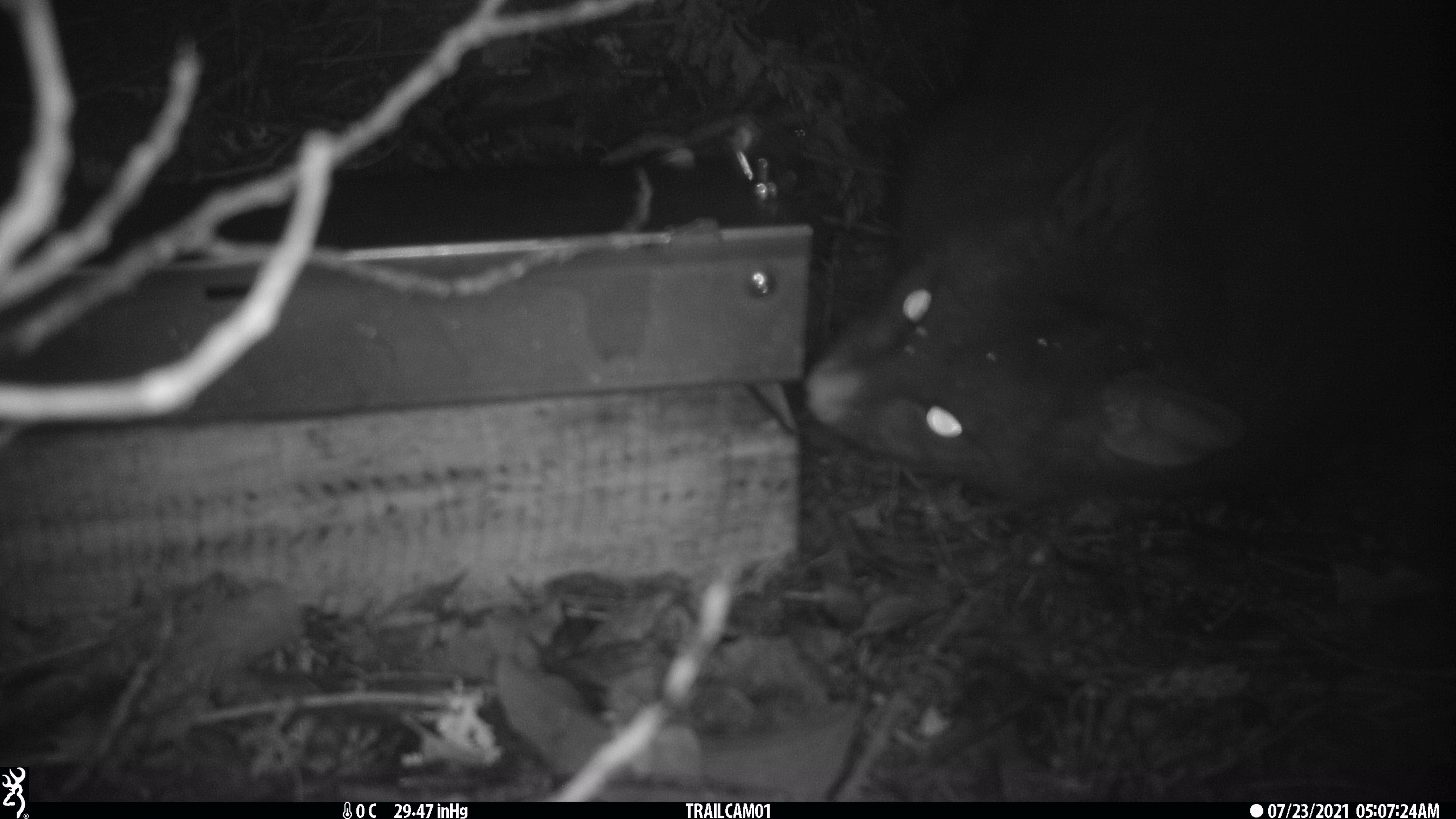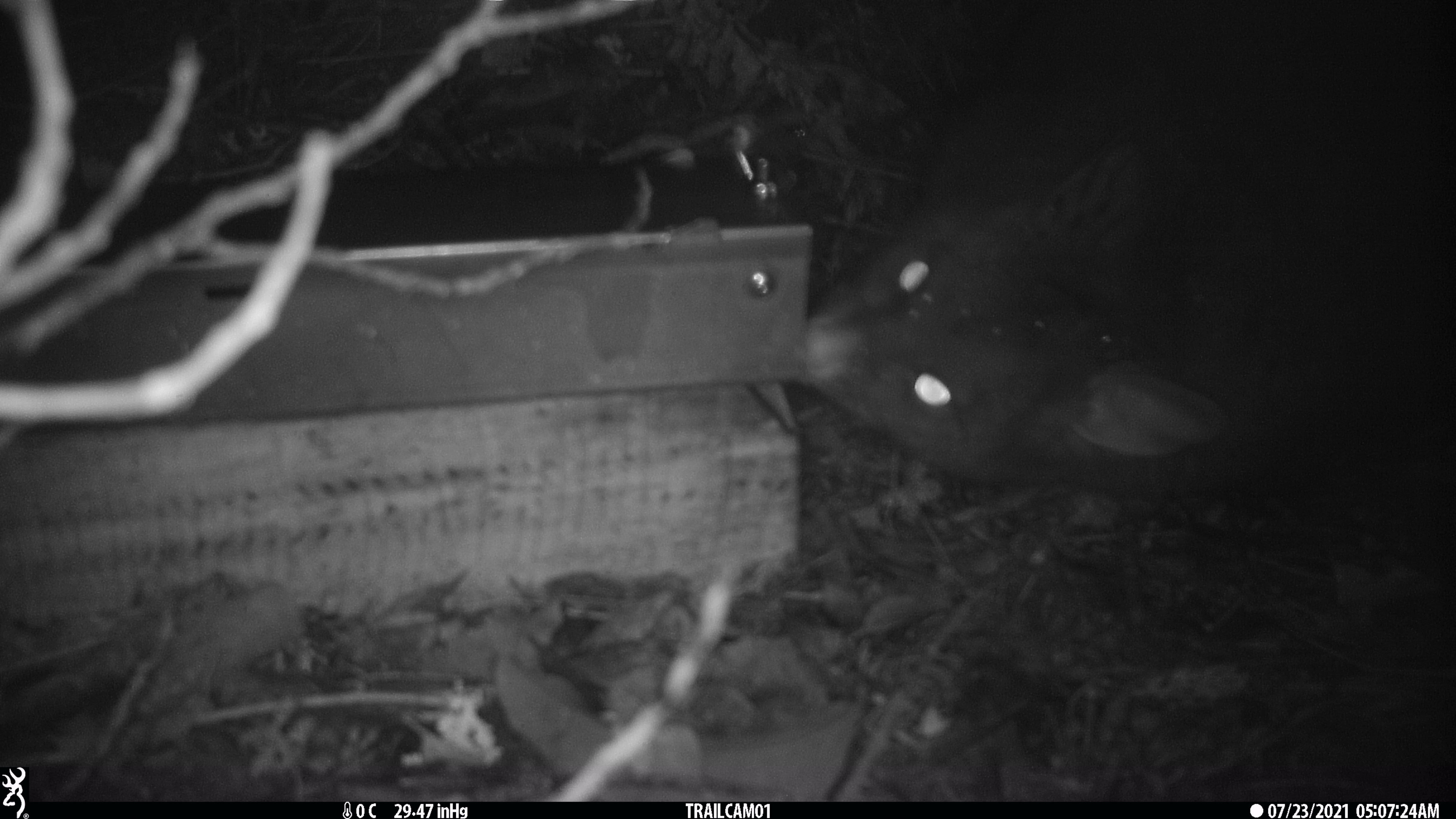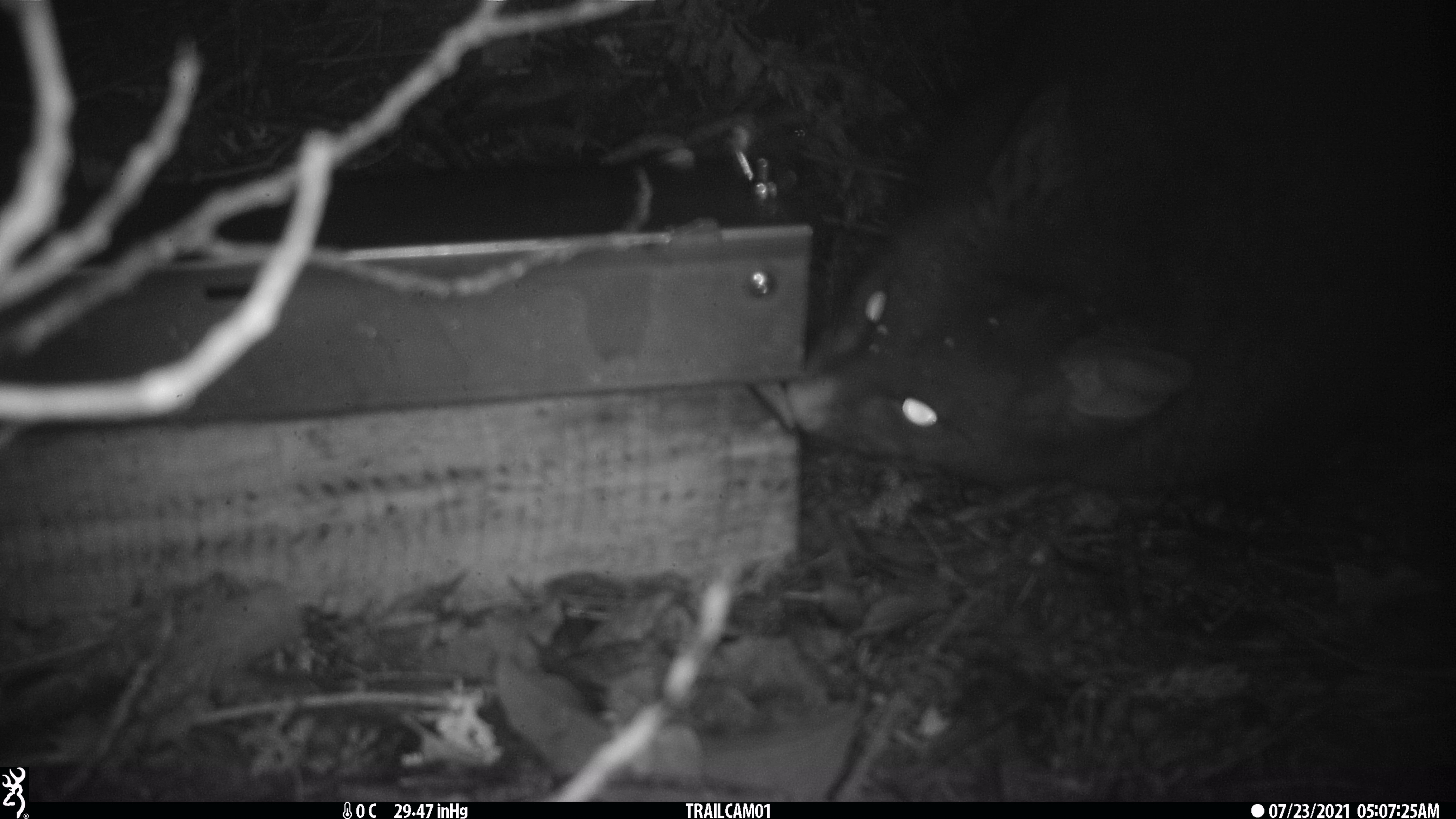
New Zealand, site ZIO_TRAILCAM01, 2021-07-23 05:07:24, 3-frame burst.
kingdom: Animalia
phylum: Chordata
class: Mammalia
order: Diprotodontia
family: Phalangeridae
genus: Trichosurus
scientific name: Trichosurus vulpecula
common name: common brushtail possum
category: possum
Possum (common brushtail possum) (Trichosurus vulpecula).